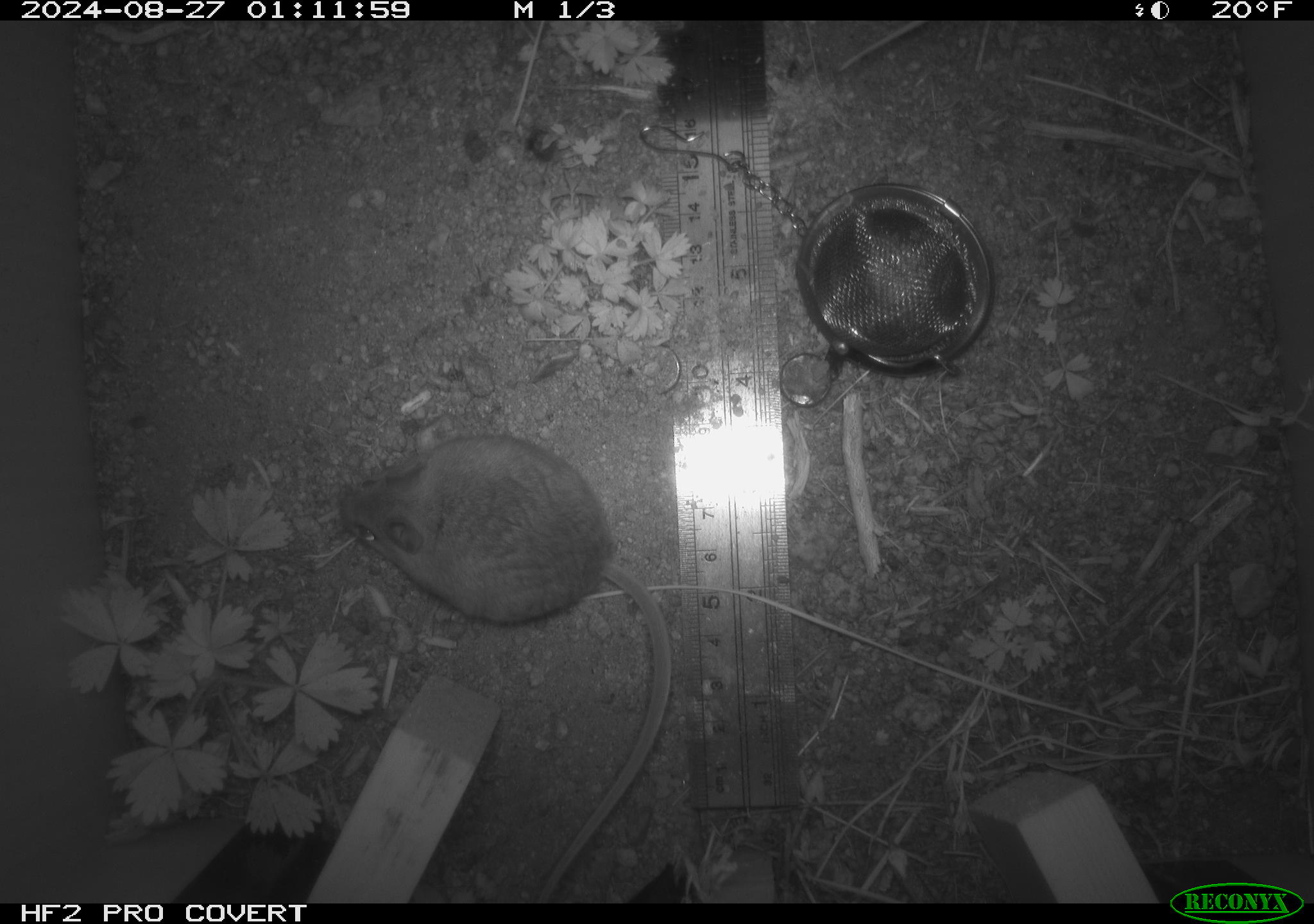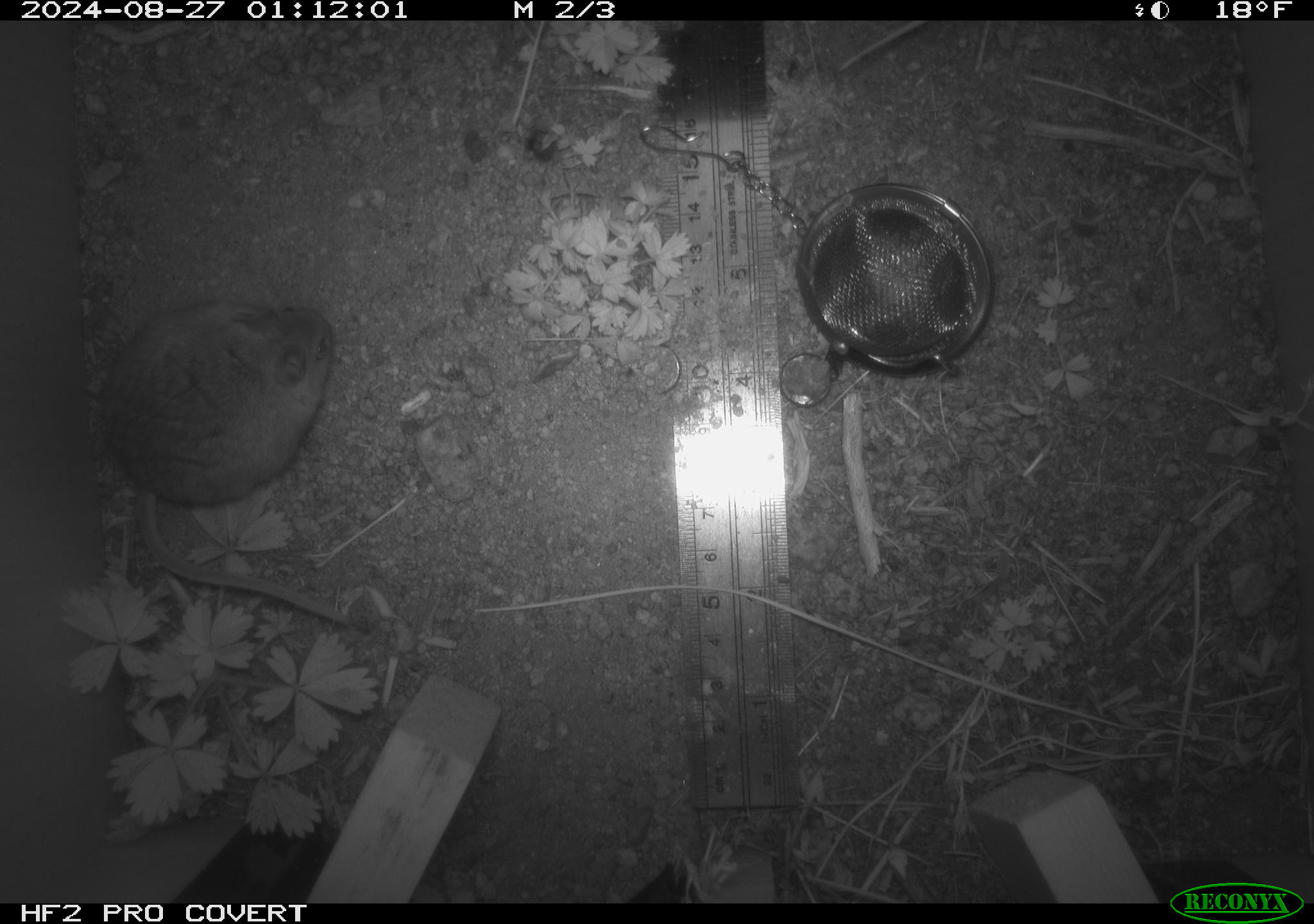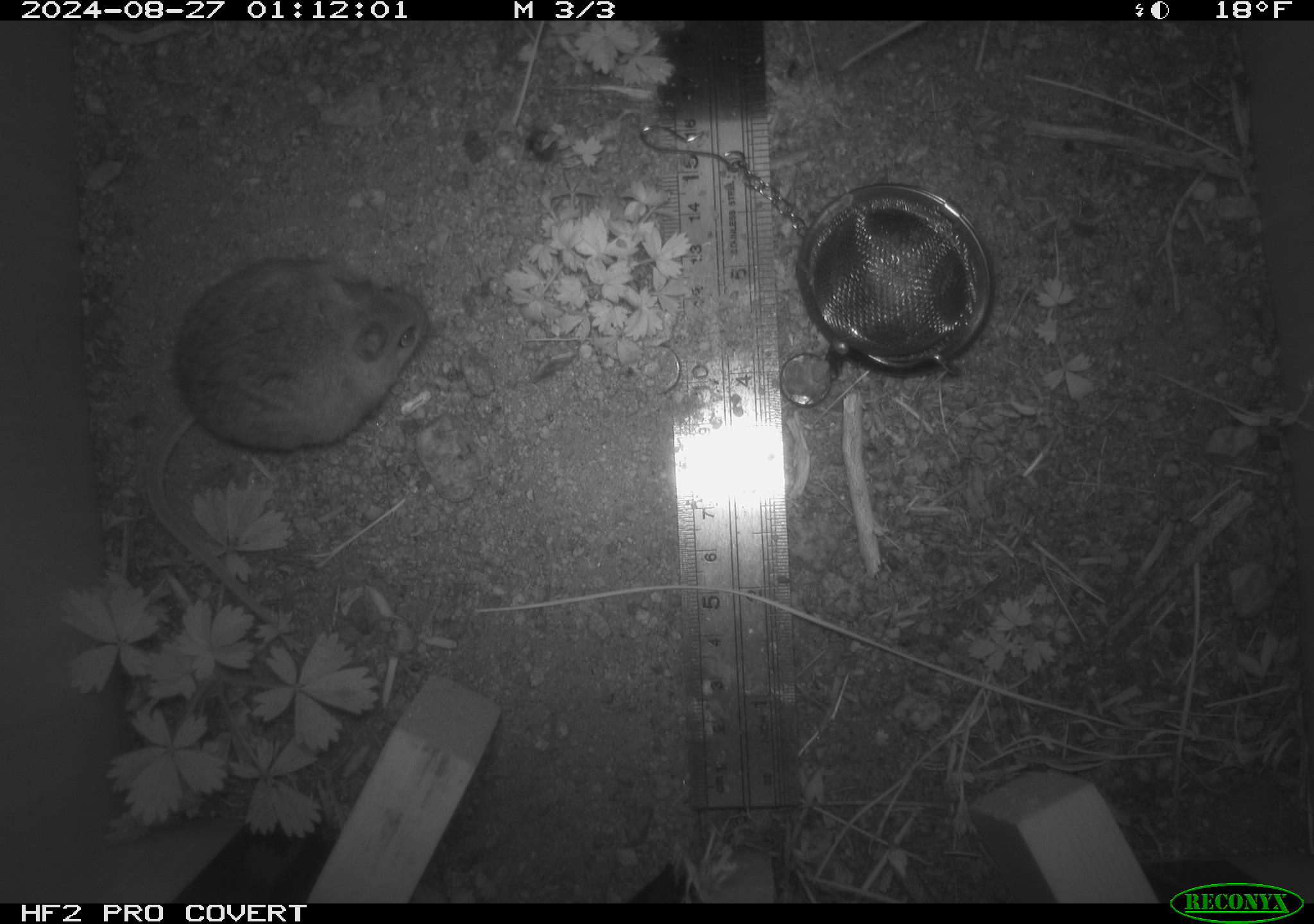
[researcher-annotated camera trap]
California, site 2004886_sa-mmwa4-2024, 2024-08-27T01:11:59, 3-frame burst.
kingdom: Animalia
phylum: Chordata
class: Mammalia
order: Rodentia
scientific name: Rodentia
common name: mouse species